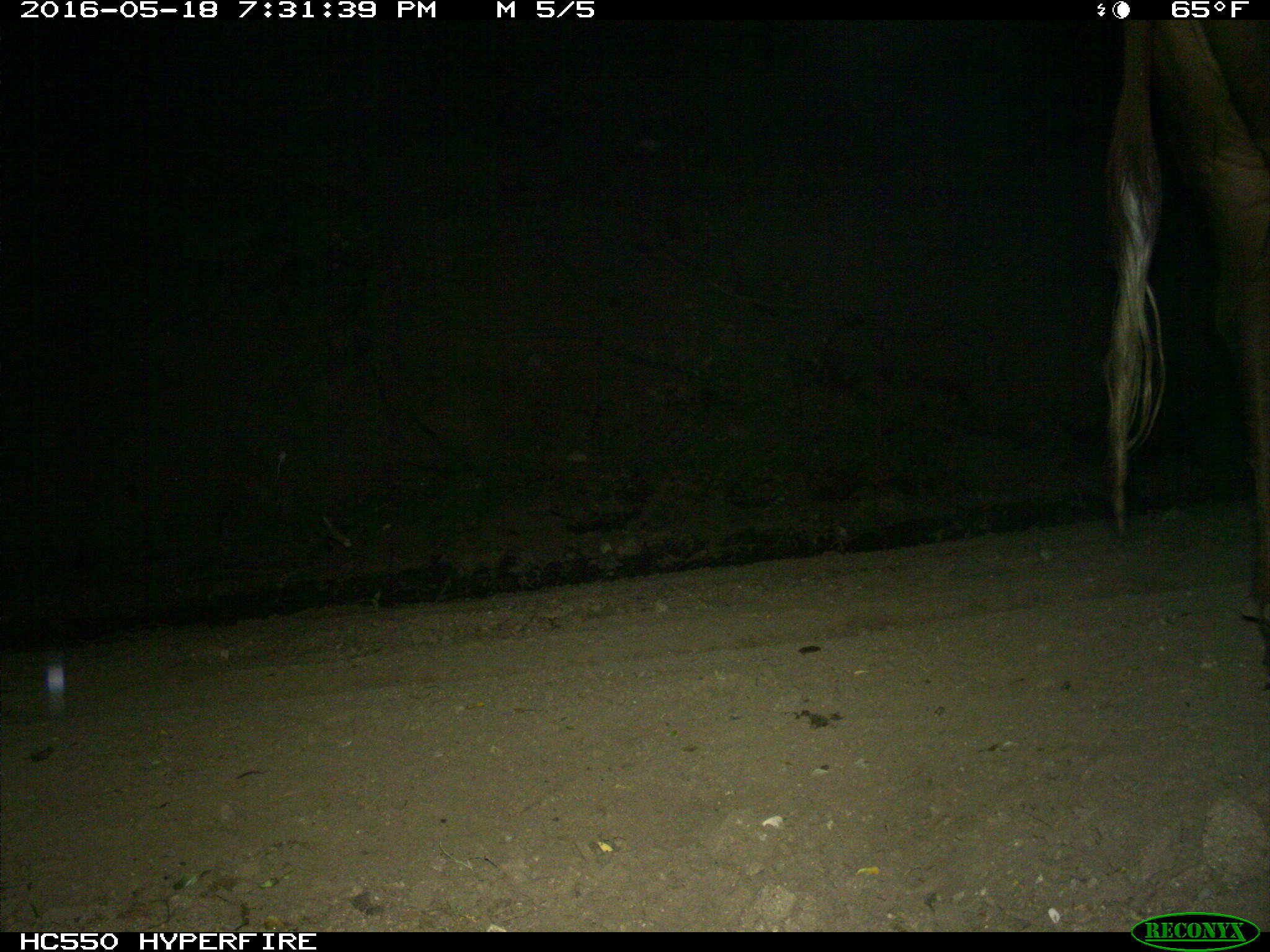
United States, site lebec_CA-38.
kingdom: Animalia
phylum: Chordata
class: Mammalia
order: Artiodactyla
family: Bovidae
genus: Bos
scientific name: Bos taurus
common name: domestic cow